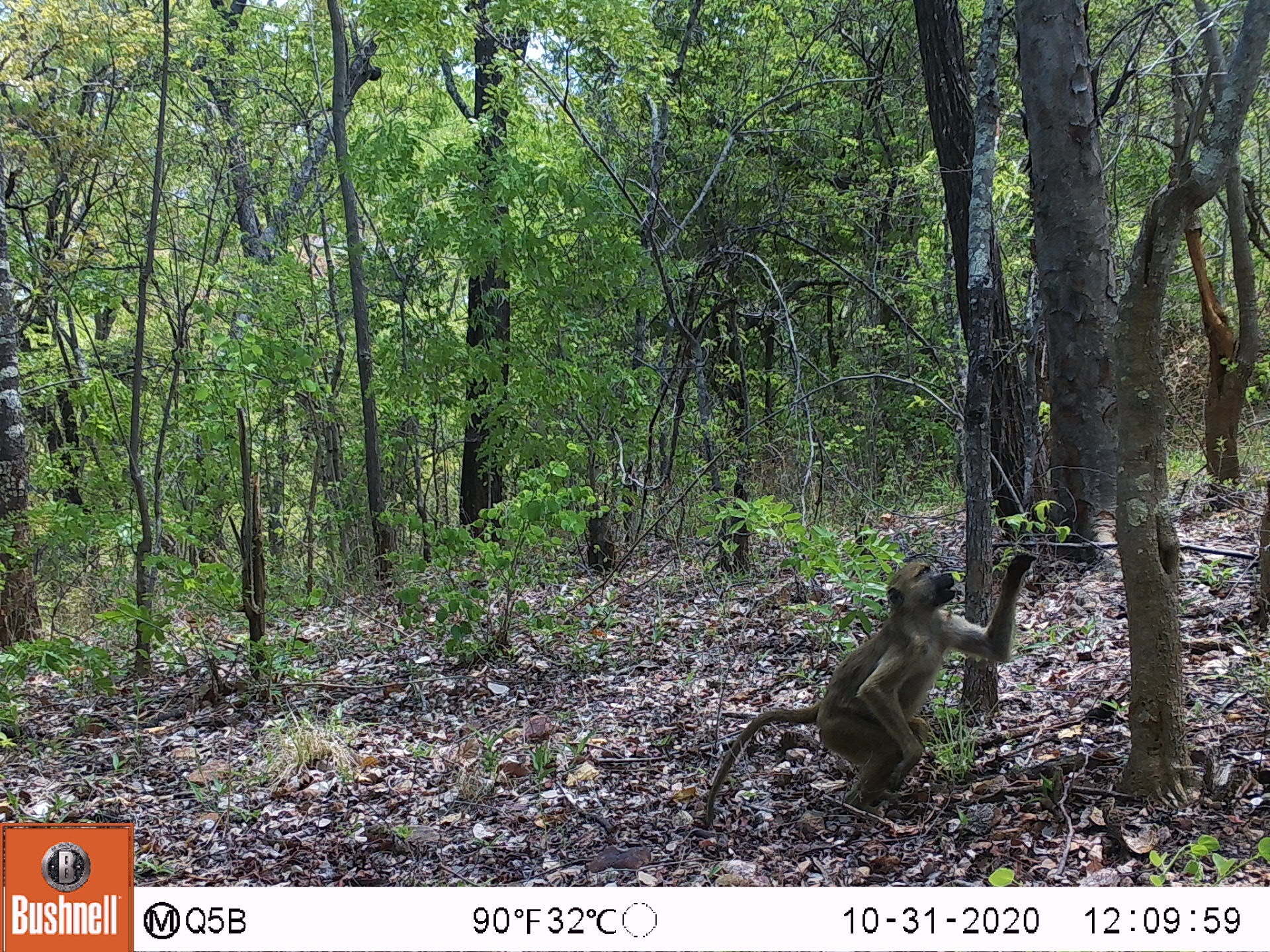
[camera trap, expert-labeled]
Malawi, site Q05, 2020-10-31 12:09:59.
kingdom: Animalia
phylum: Chordata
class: Mammalia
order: Primates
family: Cercopithecidae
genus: Papio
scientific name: Papio cynocephalus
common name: yellow baboon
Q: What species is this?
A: Yellow baboon (Papio cynocephalus).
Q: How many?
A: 1.